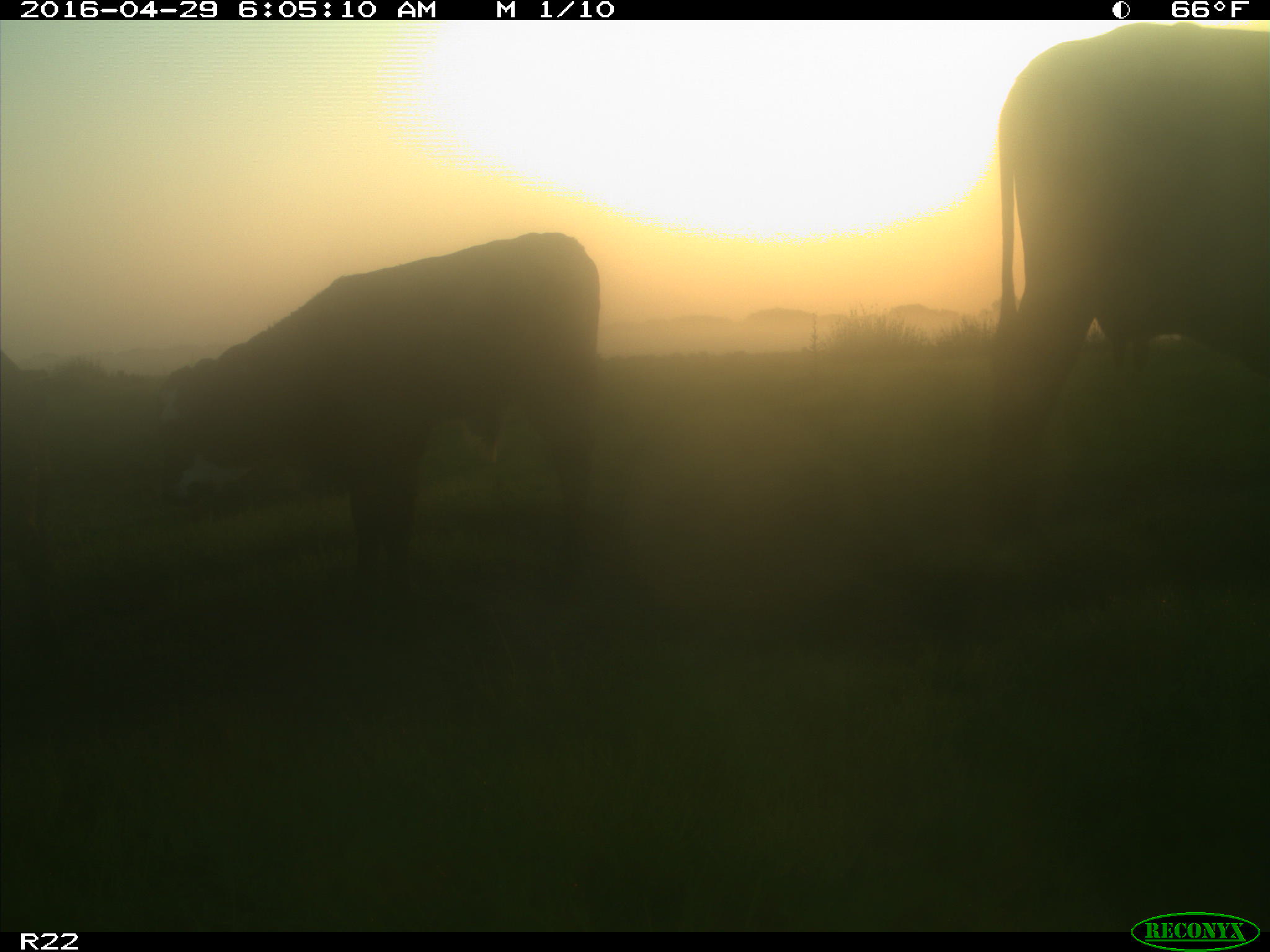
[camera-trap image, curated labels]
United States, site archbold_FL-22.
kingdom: Animalia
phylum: Chordata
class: Mammalia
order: Artiodactyla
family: Bovidae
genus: Bos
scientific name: Bos taurus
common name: domestic cow